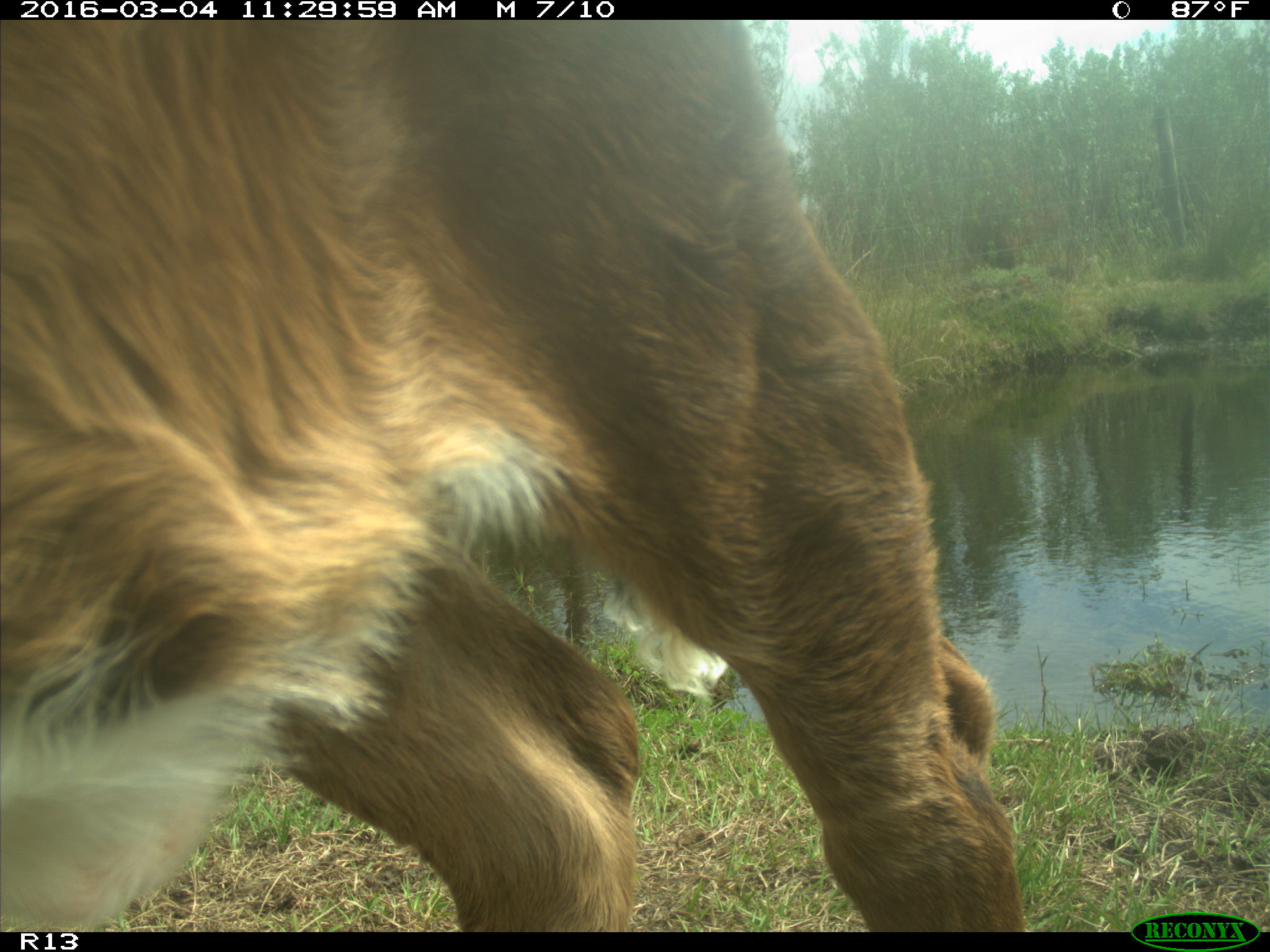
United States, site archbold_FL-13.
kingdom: Animalia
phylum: Chordata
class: Mammalia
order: Artiodactyla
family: Bovidae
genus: Bos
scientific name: Bos taurus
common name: domestic cow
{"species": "Bos taurus (domestic cow)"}